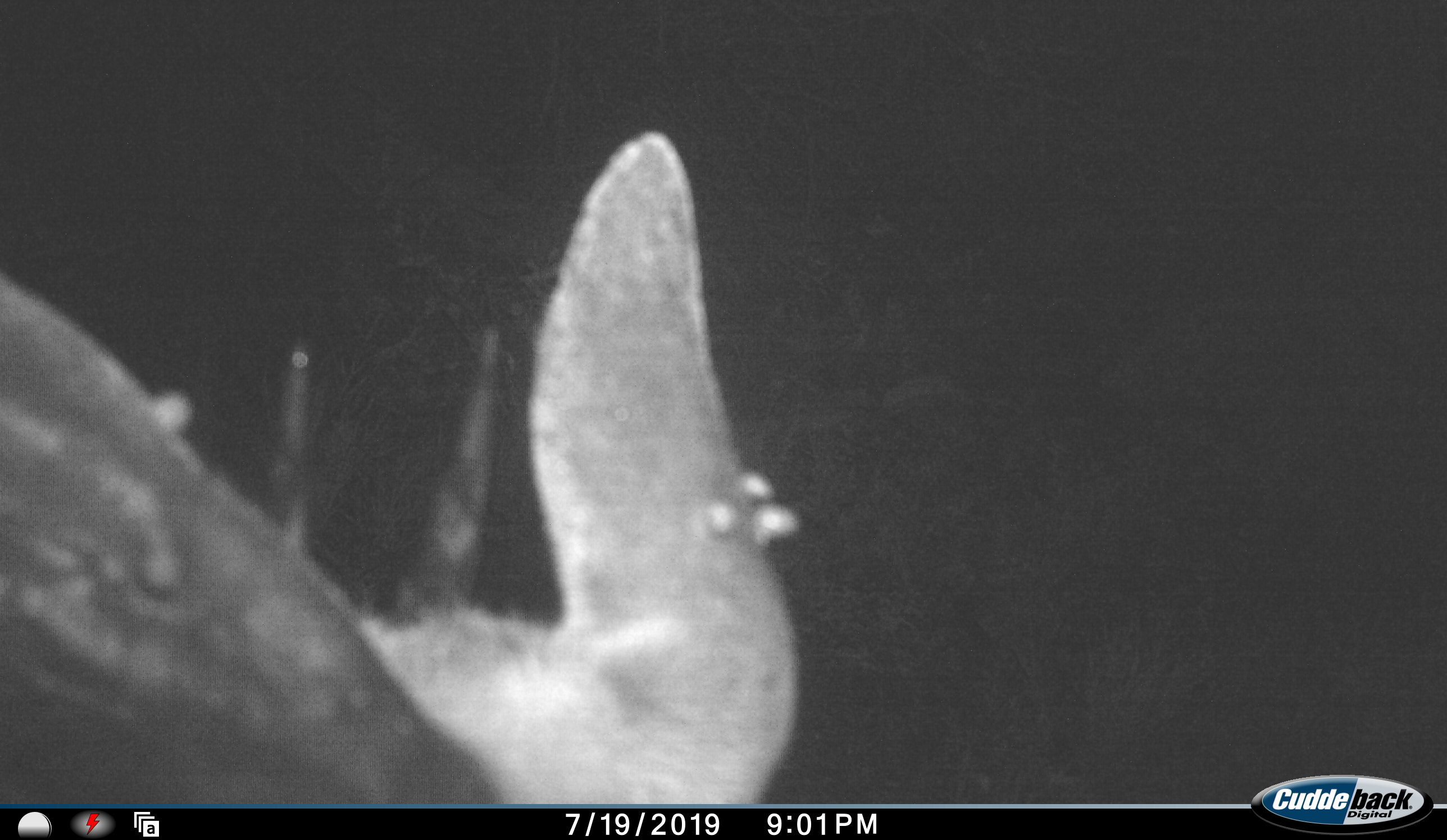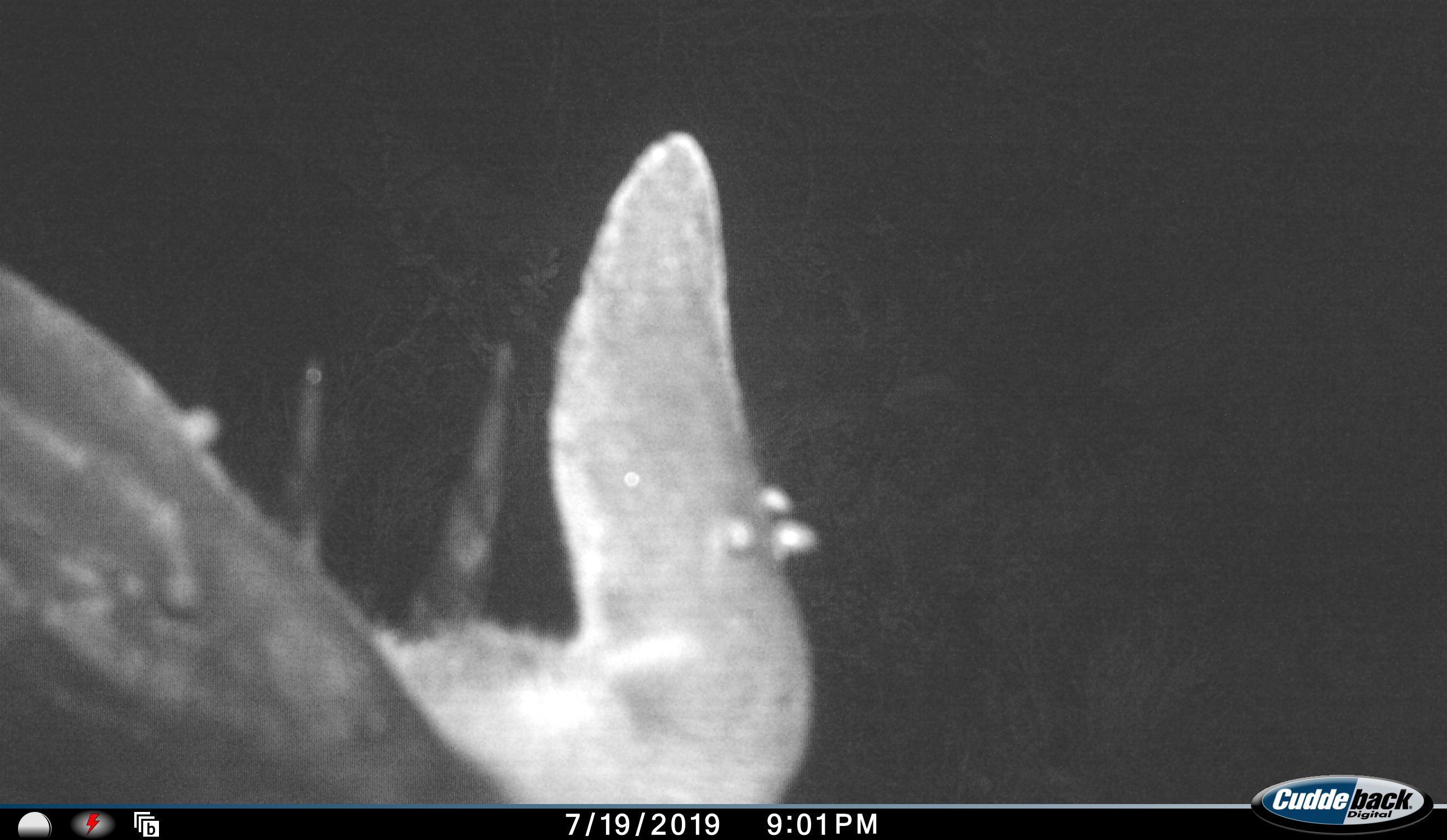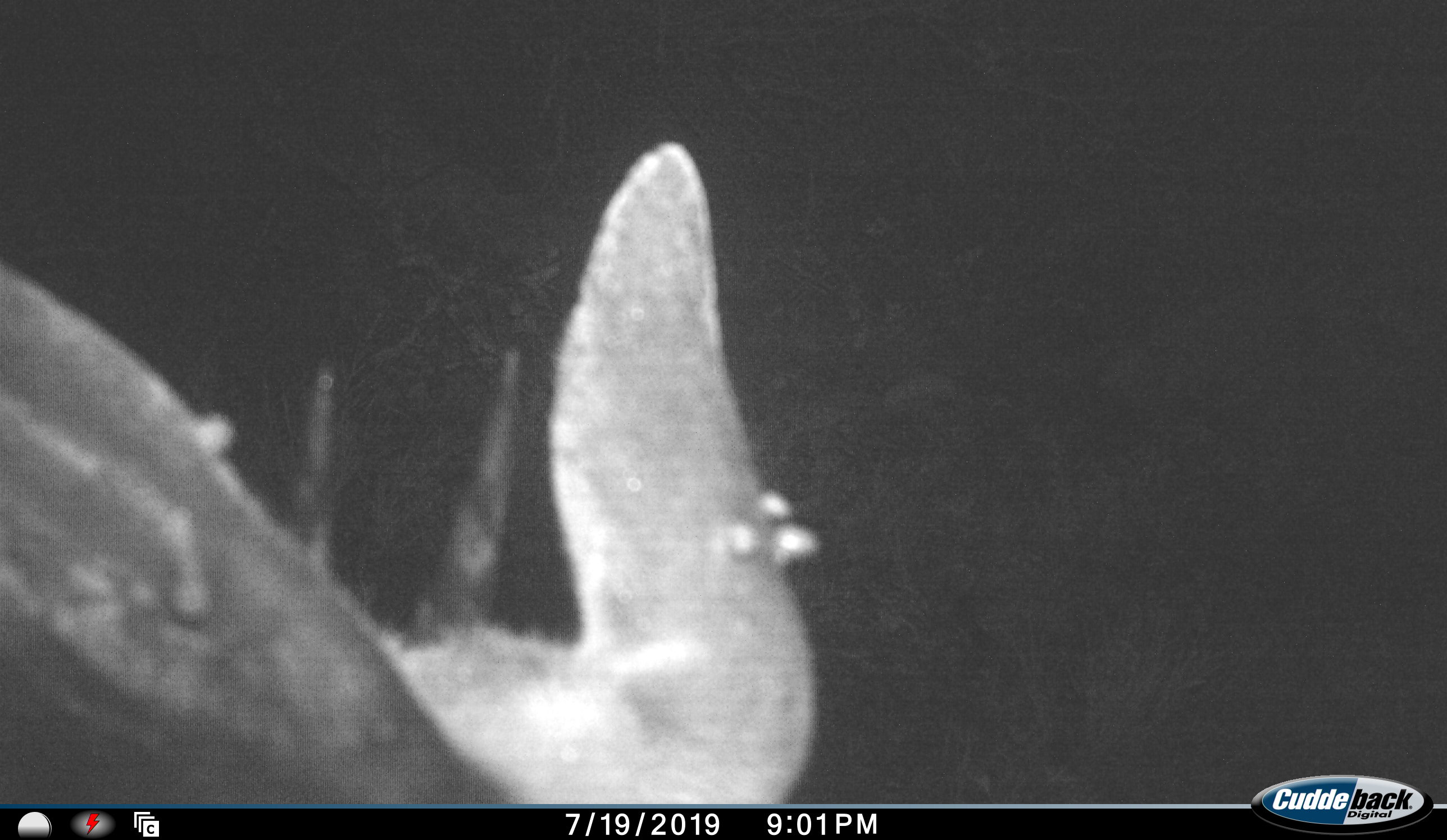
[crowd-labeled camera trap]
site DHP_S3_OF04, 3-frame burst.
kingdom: Animalia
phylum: Chordata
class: Mammalia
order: Artiodactyla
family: Bovidae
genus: Sylvicapra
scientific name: Sylvicapra grimmia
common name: common duiker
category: duikercommongrey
Duikercommongrey (common duiker) (Sylvicapra grimmia), count 1. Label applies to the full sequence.